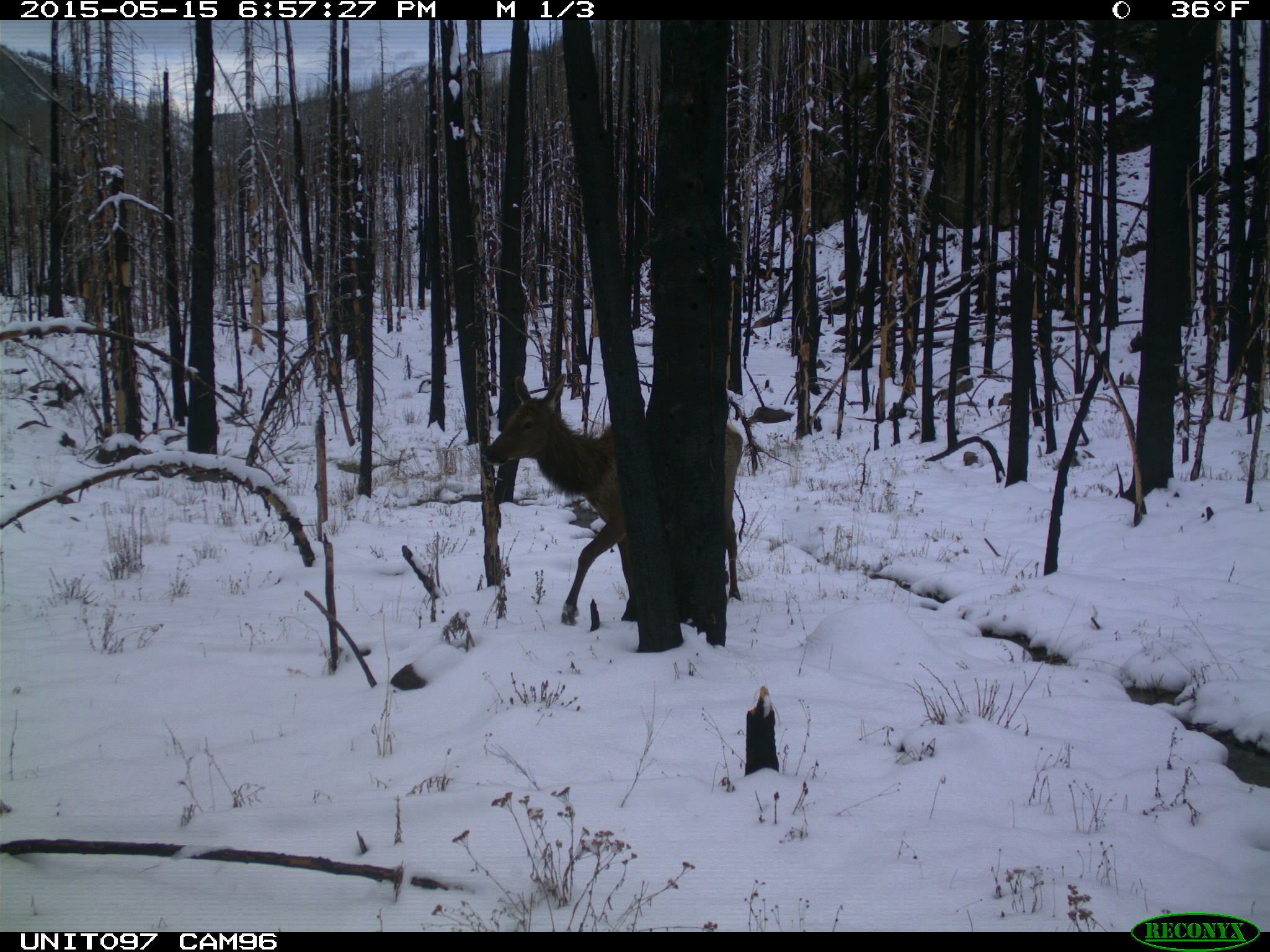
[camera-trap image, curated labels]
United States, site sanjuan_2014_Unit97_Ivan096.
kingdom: Animalia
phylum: Chordata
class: Mammalia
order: Artiodactyla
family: Cervidae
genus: Cervus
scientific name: Cervus elaphus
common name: red deer